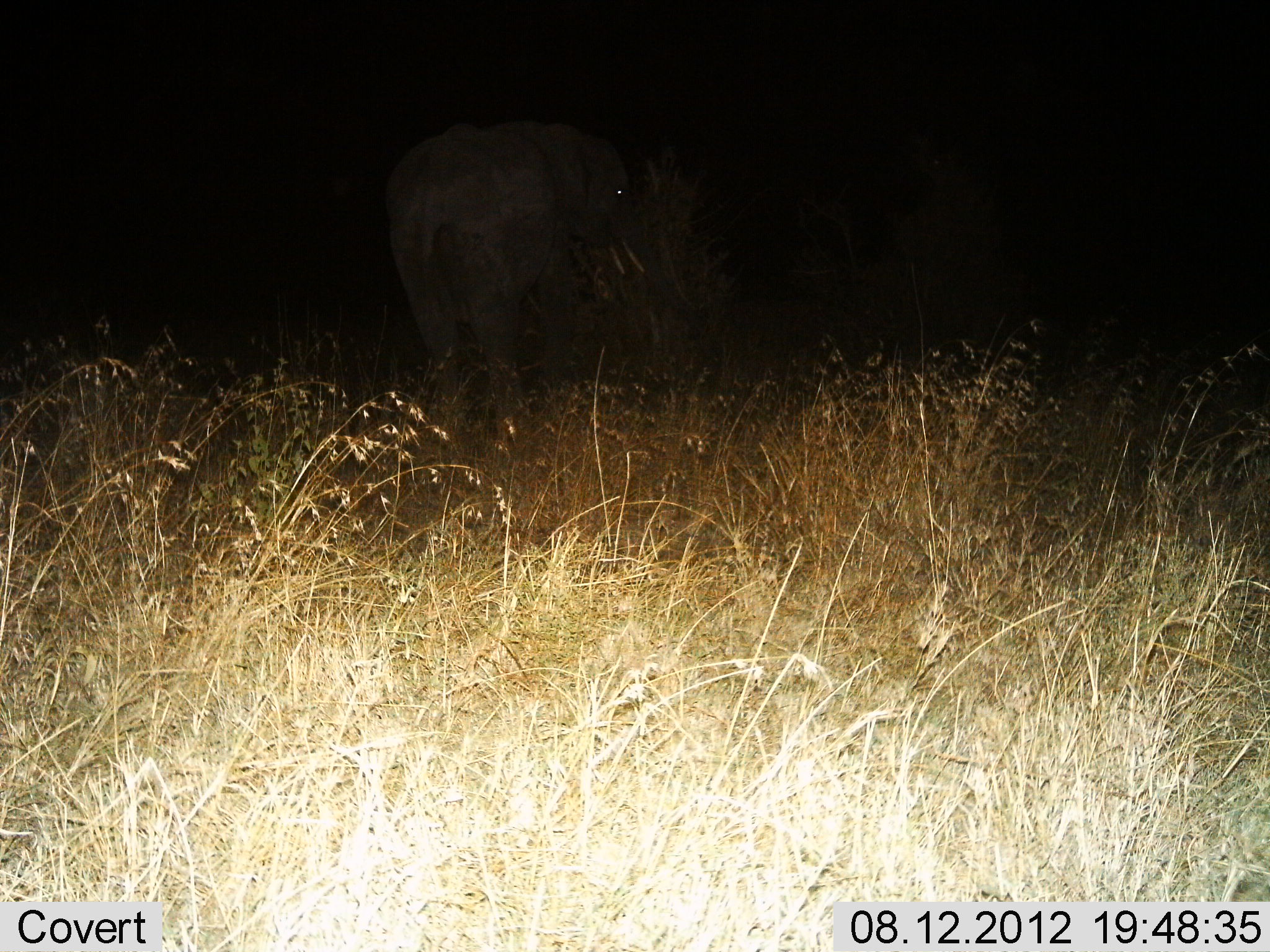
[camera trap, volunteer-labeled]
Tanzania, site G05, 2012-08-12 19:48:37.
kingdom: Animalia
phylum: Chordata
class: Mammalia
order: Proboscidea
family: Elephantidae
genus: Loxodonta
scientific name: Loxodonta africana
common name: african bush elephant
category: elephant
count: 1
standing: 90%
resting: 0%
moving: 10%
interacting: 0%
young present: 0%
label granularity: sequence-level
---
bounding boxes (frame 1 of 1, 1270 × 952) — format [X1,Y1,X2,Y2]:
animal: [368,117,702,445]